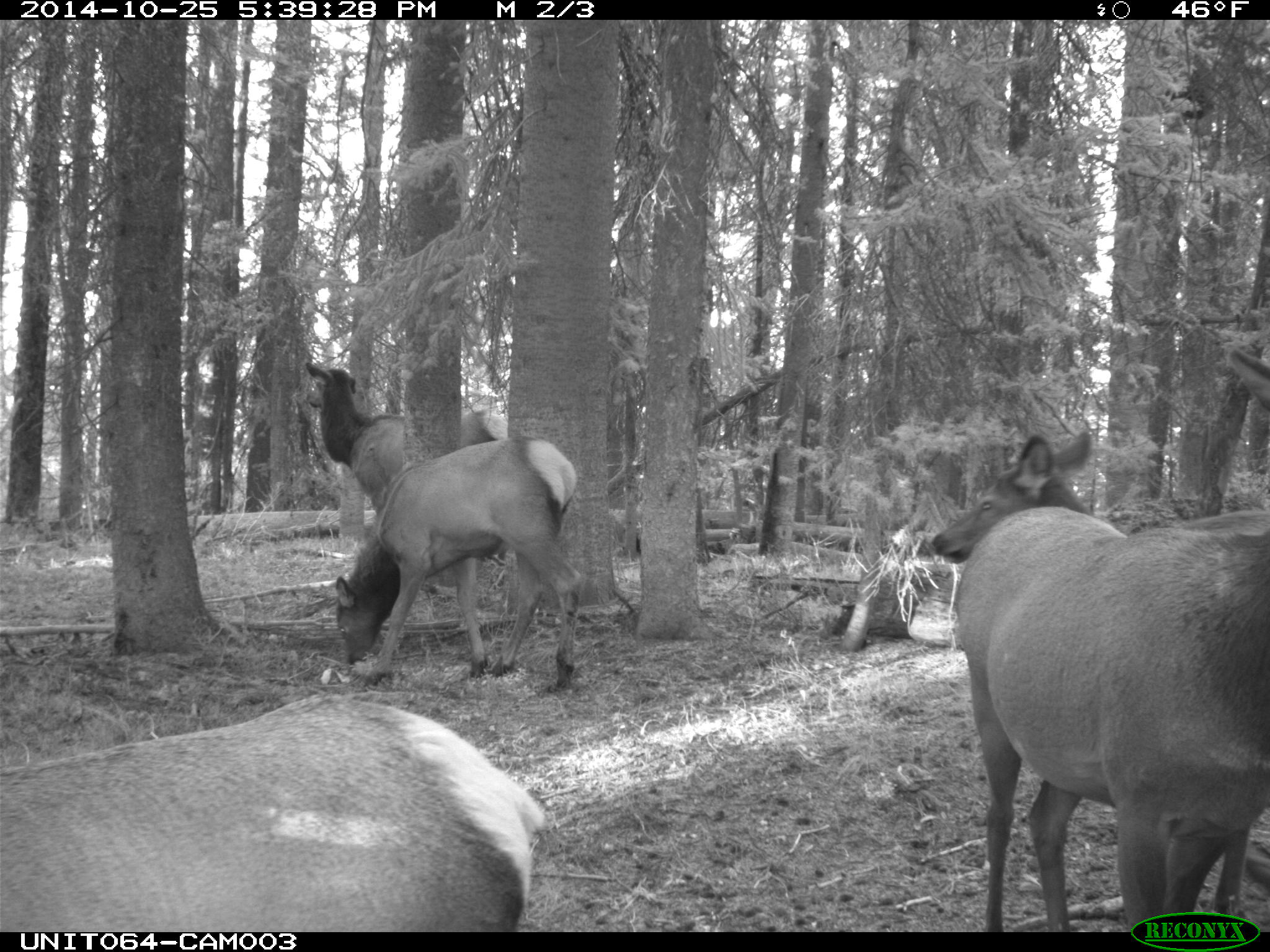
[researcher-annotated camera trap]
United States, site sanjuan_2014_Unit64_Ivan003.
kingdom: Animalia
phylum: Chordata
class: Mammalia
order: Artiodactyla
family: Cervidae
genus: Cervus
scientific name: Cervus elaphus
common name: red deer